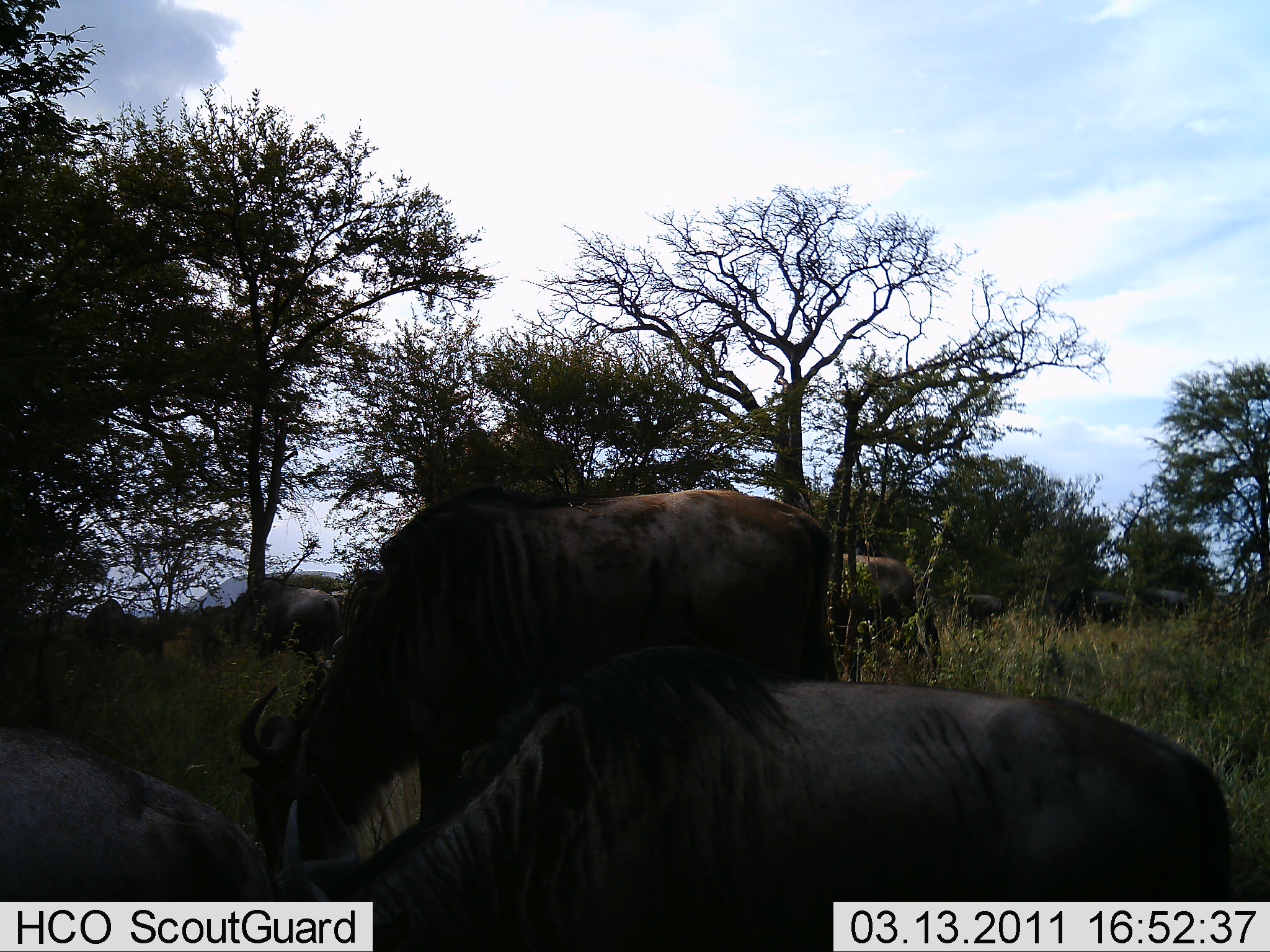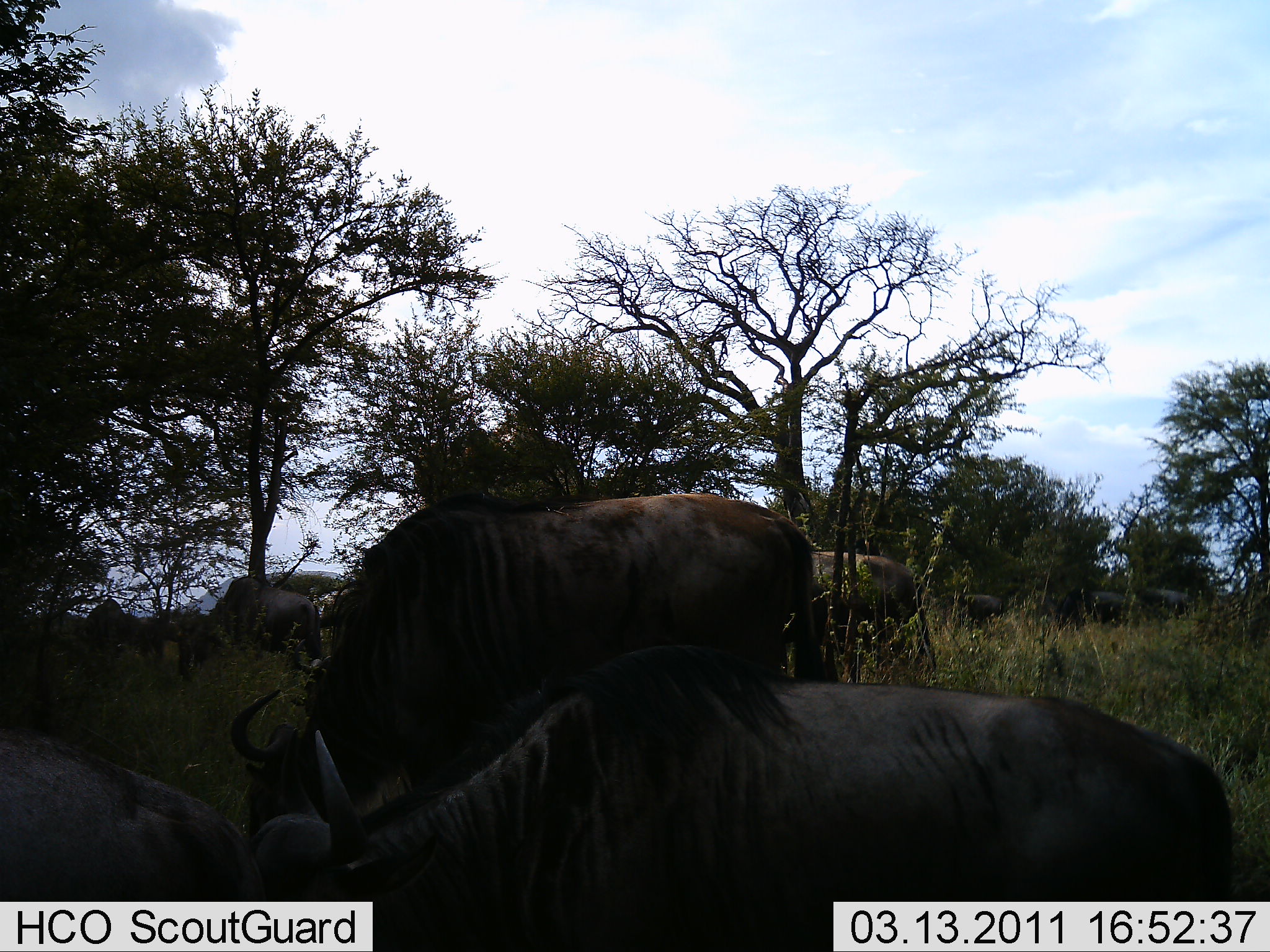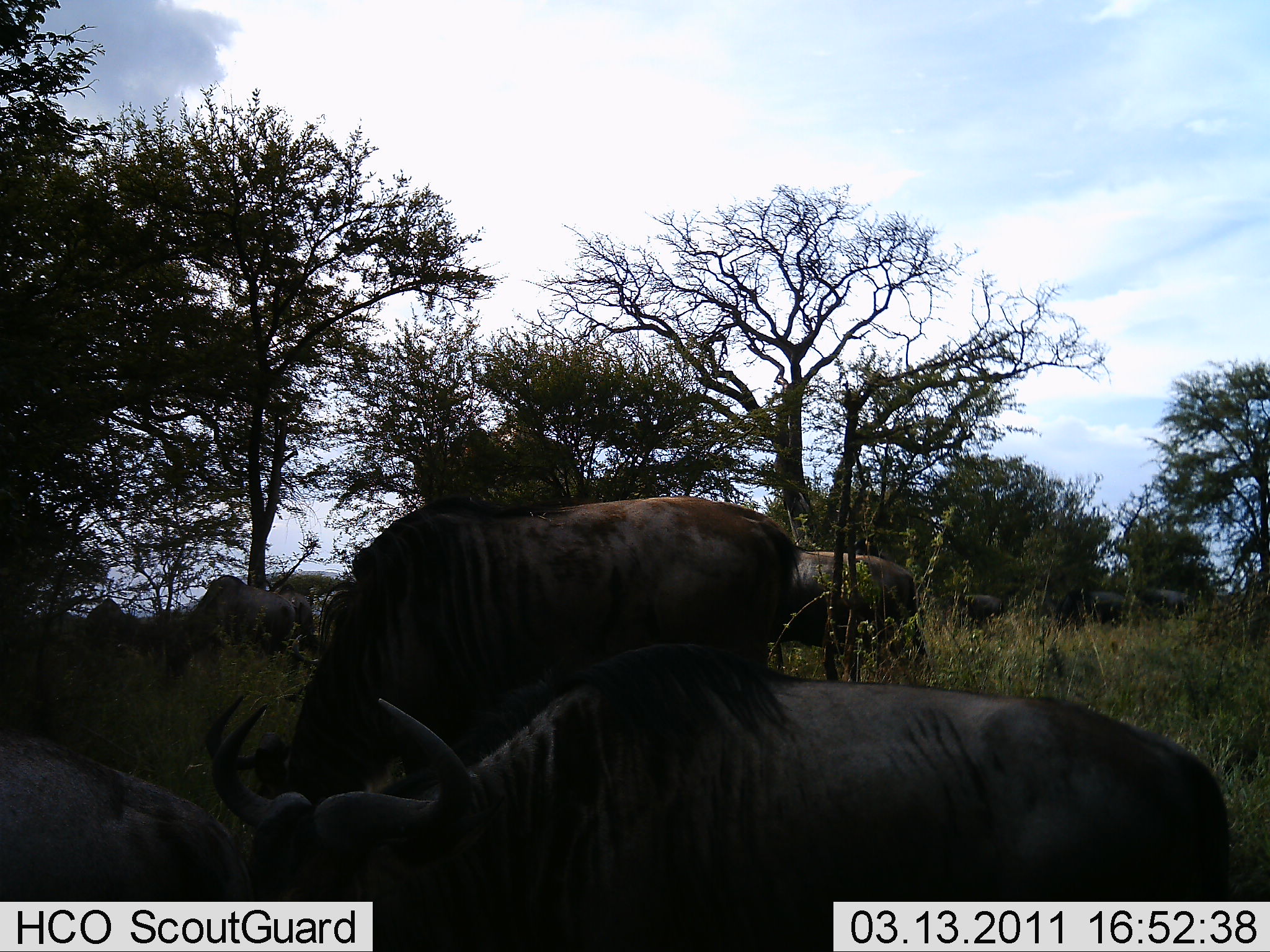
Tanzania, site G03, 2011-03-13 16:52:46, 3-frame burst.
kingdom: Animalia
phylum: Chordata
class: Mammalia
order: Artiodactyla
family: Bovidae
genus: Connochaetes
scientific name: Connochaetes taurinus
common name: blue wildebeest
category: wildebeest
Wildebeest (blue wildebeest) (Connochaetes taurinus), count 10. Behavior (volunteer vote fractions): standing 36%, resting 27%, moving 27%, interacting 9%. Young present (vote fraction): 0%. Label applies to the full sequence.